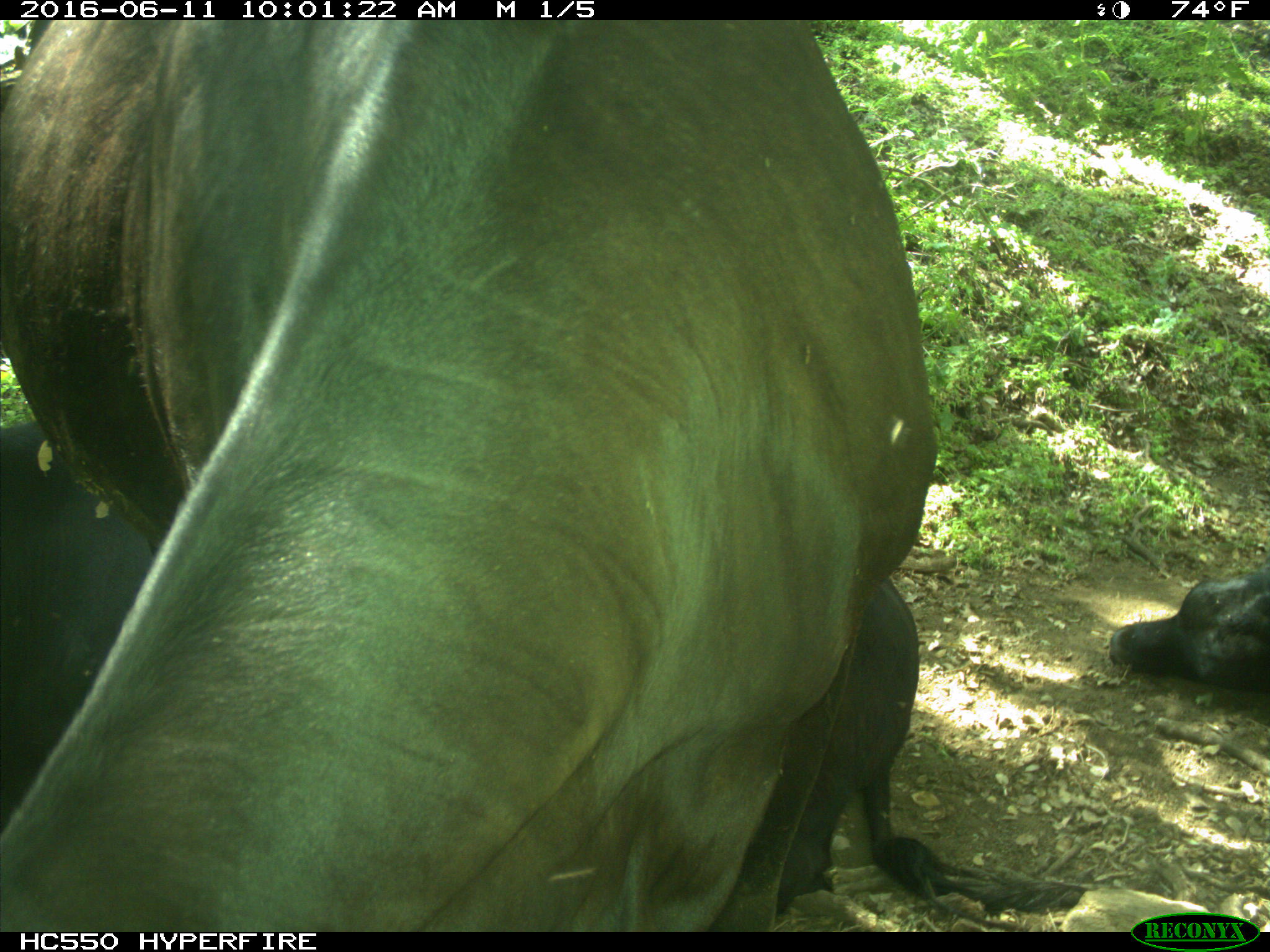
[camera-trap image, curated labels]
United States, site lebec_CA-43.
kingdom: Animalia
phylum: Chordata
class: Mammalia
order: Artiodactyla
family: Bovidae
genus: Bos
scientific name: Bos taurus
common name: domestic cow